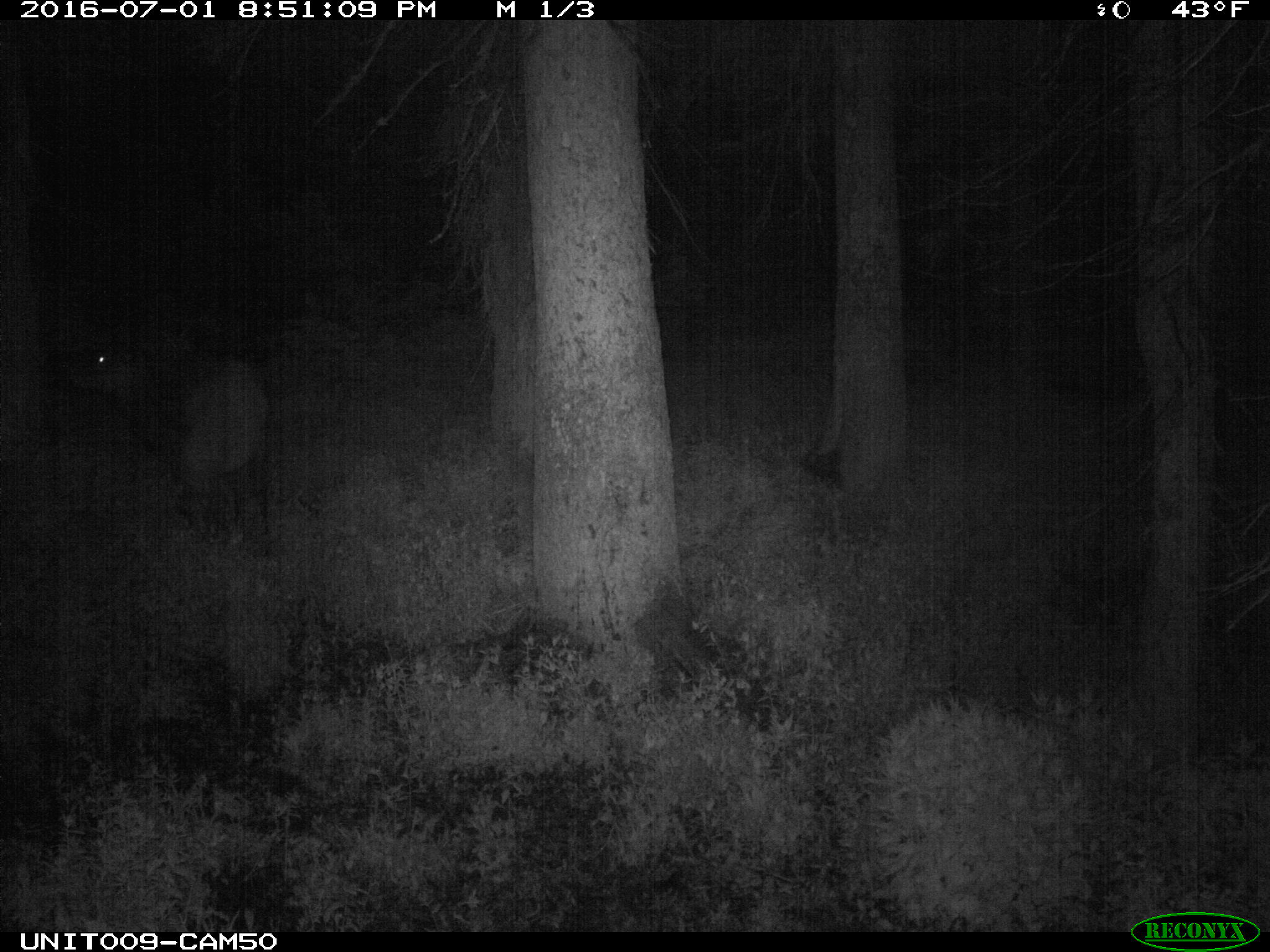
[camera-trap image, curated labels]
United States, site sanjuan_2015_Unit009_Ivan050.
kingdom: Animalia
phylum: Chordata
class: Mammalia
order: Artiodactyla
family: Cervidae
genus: Cervus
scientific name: Cervus elaphus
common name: red deer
Cervus elaphus (red deer).